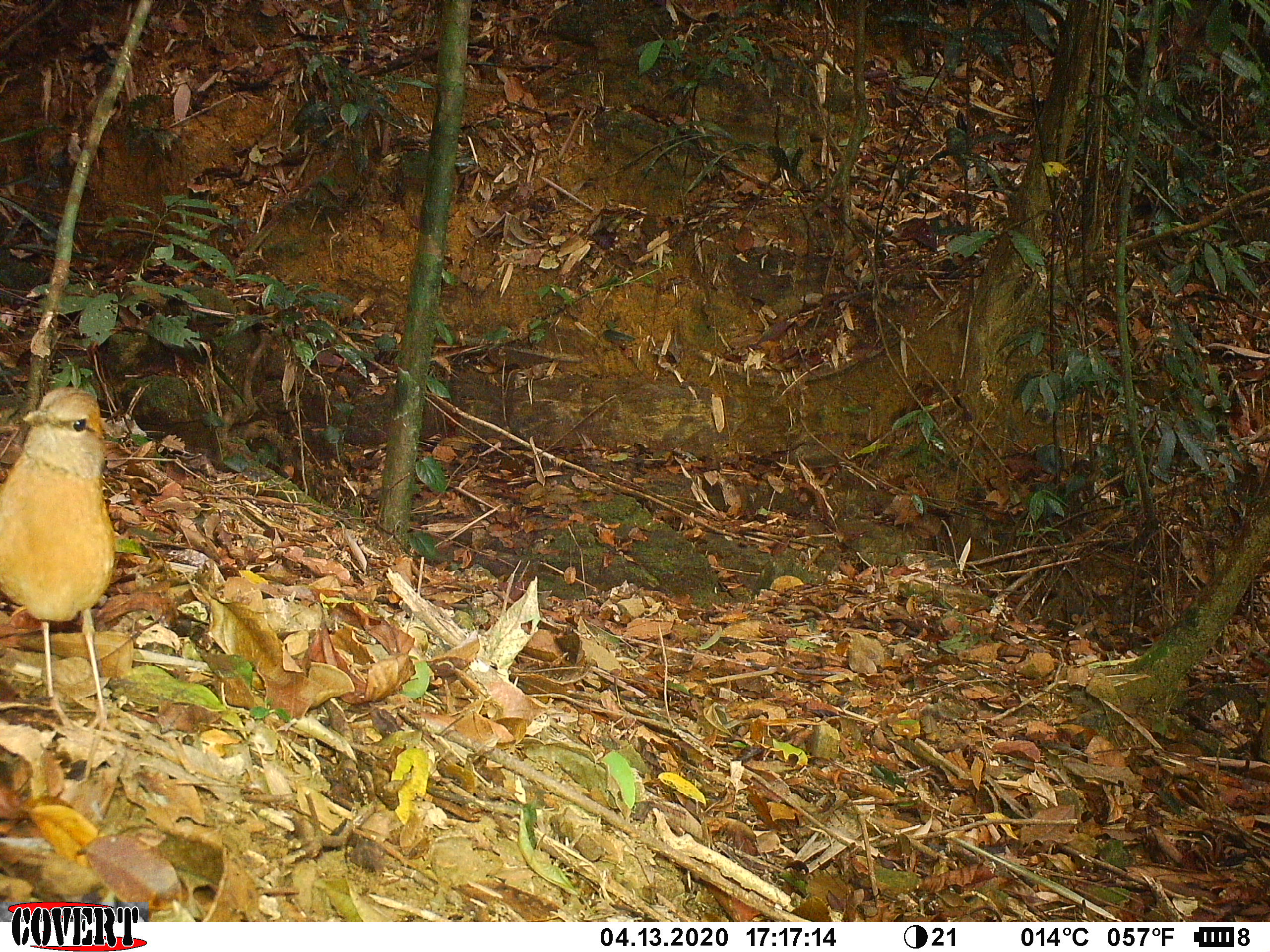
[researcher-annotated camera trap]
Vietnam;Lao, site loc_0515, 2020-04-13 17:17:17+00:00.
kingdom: Animalia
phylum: Chordata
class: Aves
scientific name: Aves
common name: bird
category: unidentified bird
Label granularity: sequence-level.